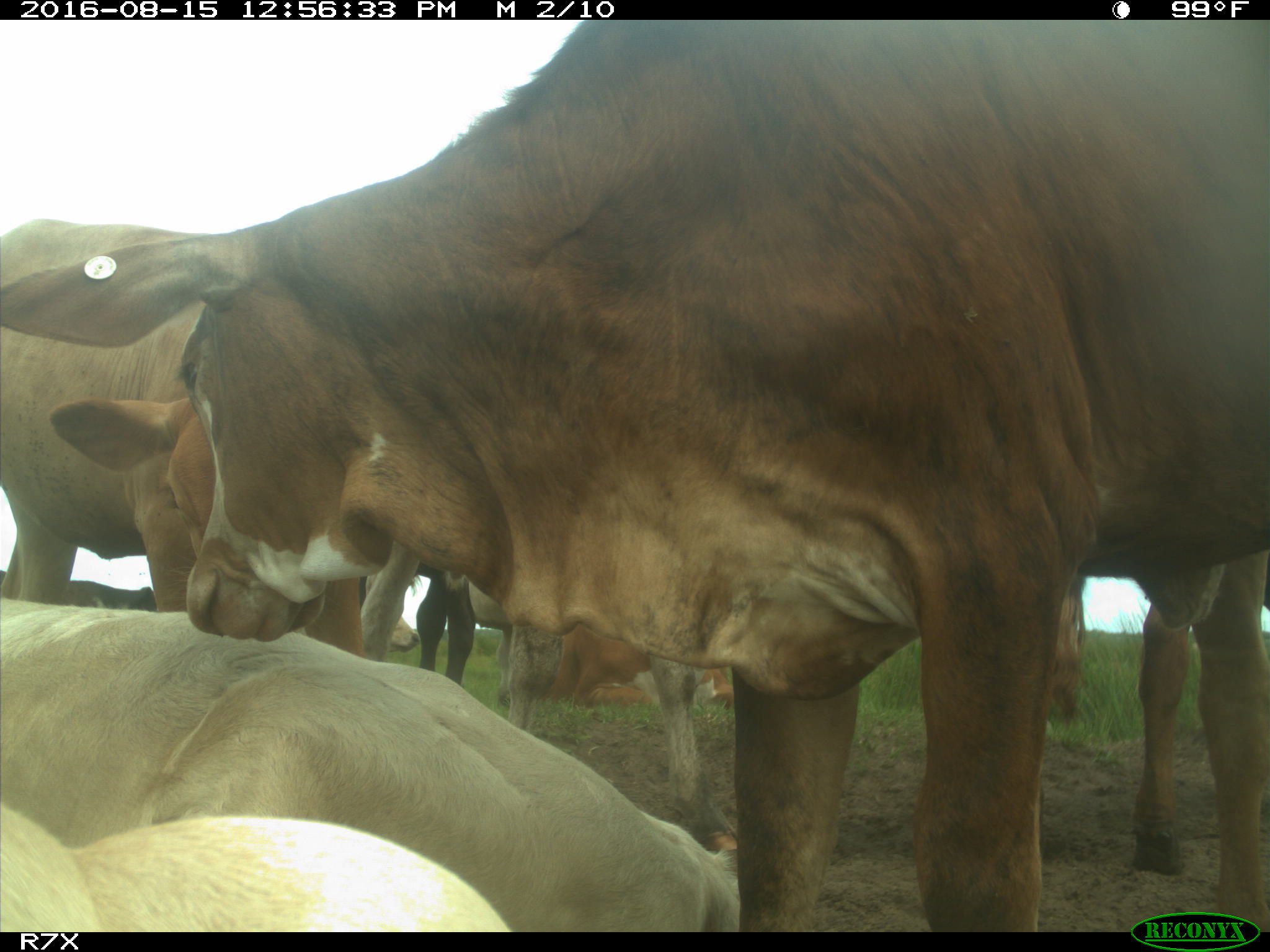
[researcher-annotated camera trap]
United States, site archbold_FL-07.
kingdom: Animalia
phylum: Chordata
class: Mammalia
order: Artiodactyla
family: Bovidae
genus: Bos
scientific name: Bos taurus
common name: domestic cow